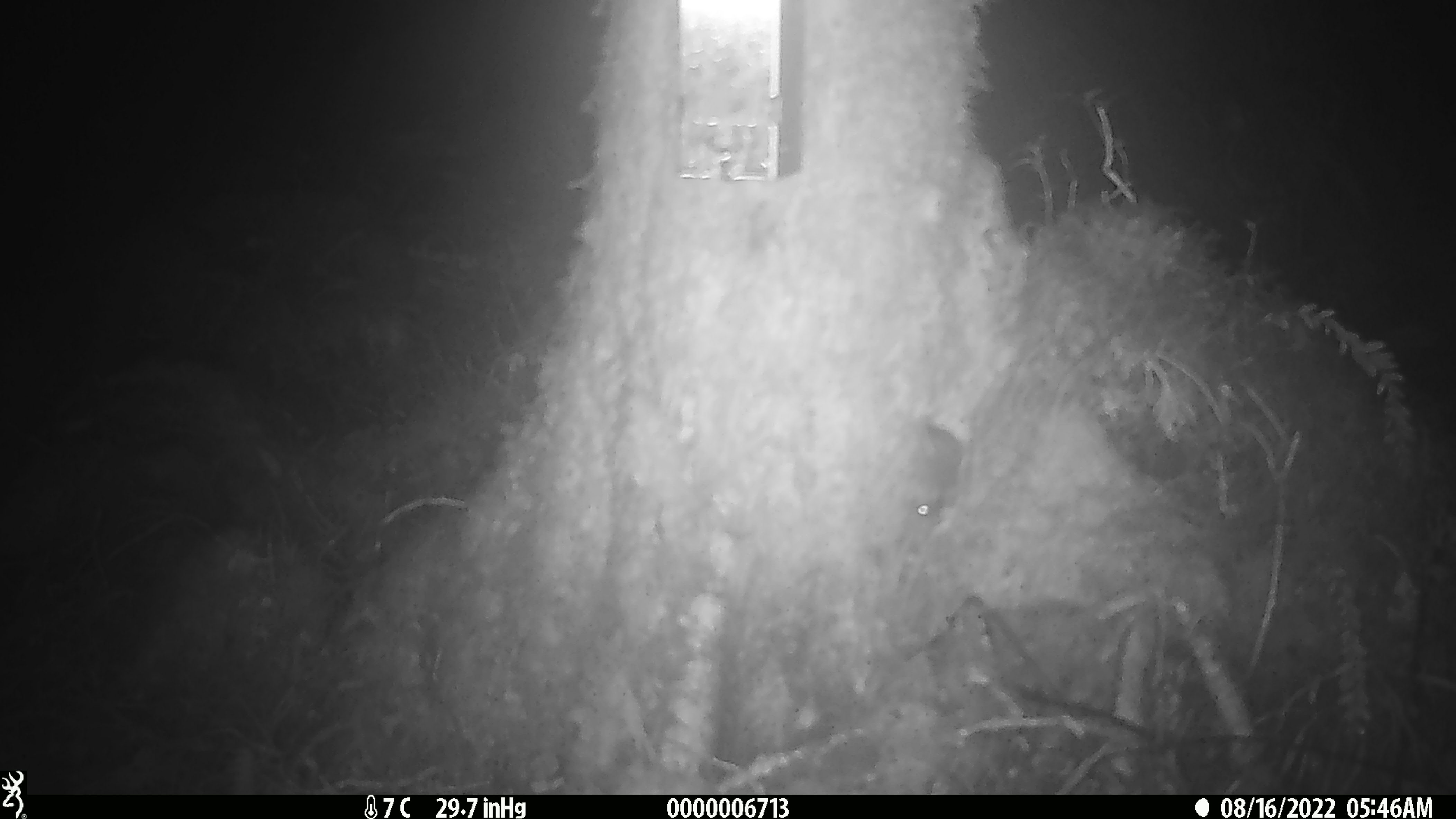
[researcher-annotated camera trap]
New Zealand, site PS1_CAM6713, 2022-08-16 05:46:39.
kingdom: Animalia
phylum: Chordata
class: Mammalia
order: Rodentia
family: Muridae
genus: Mus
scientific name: Mus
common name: mouse